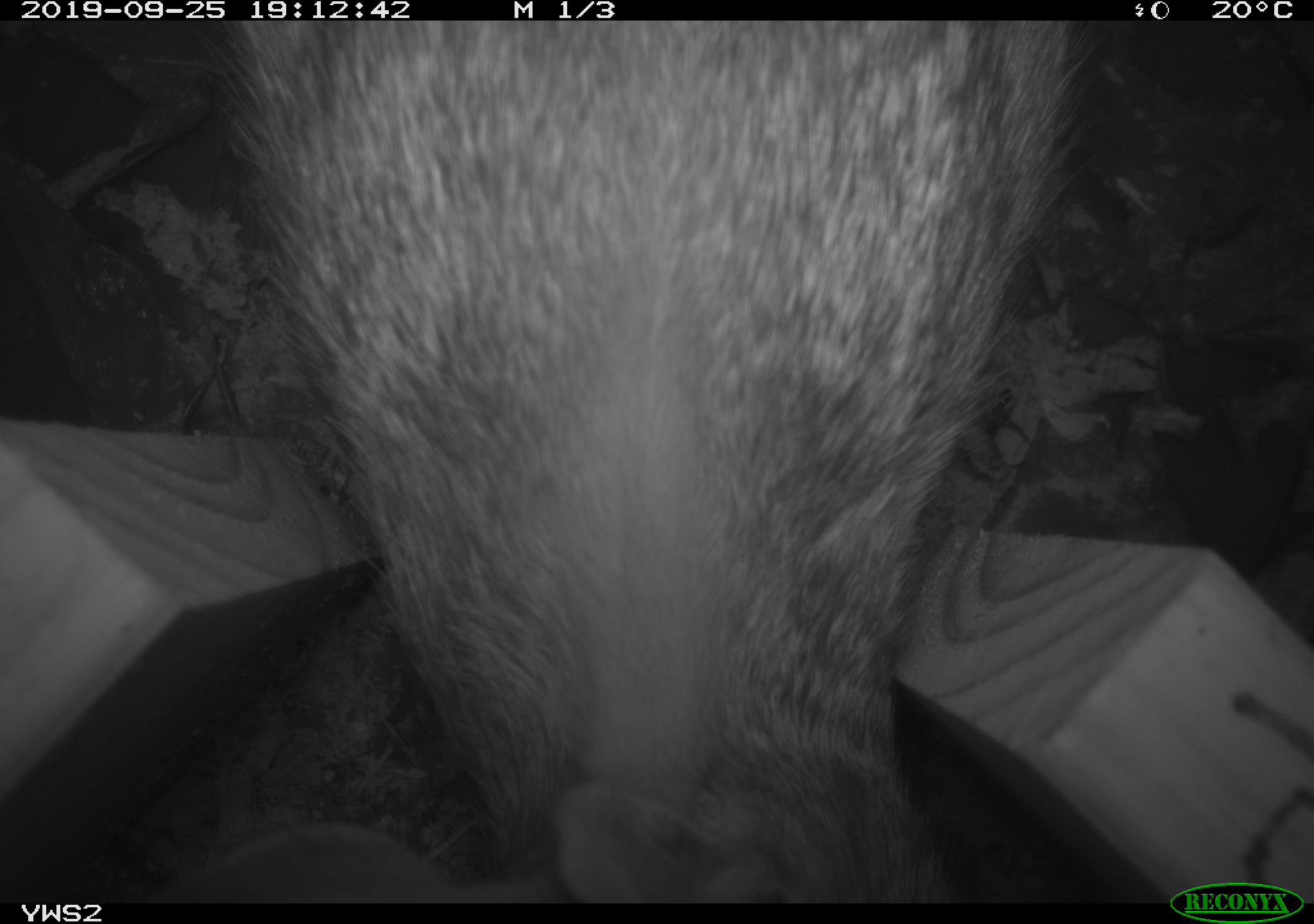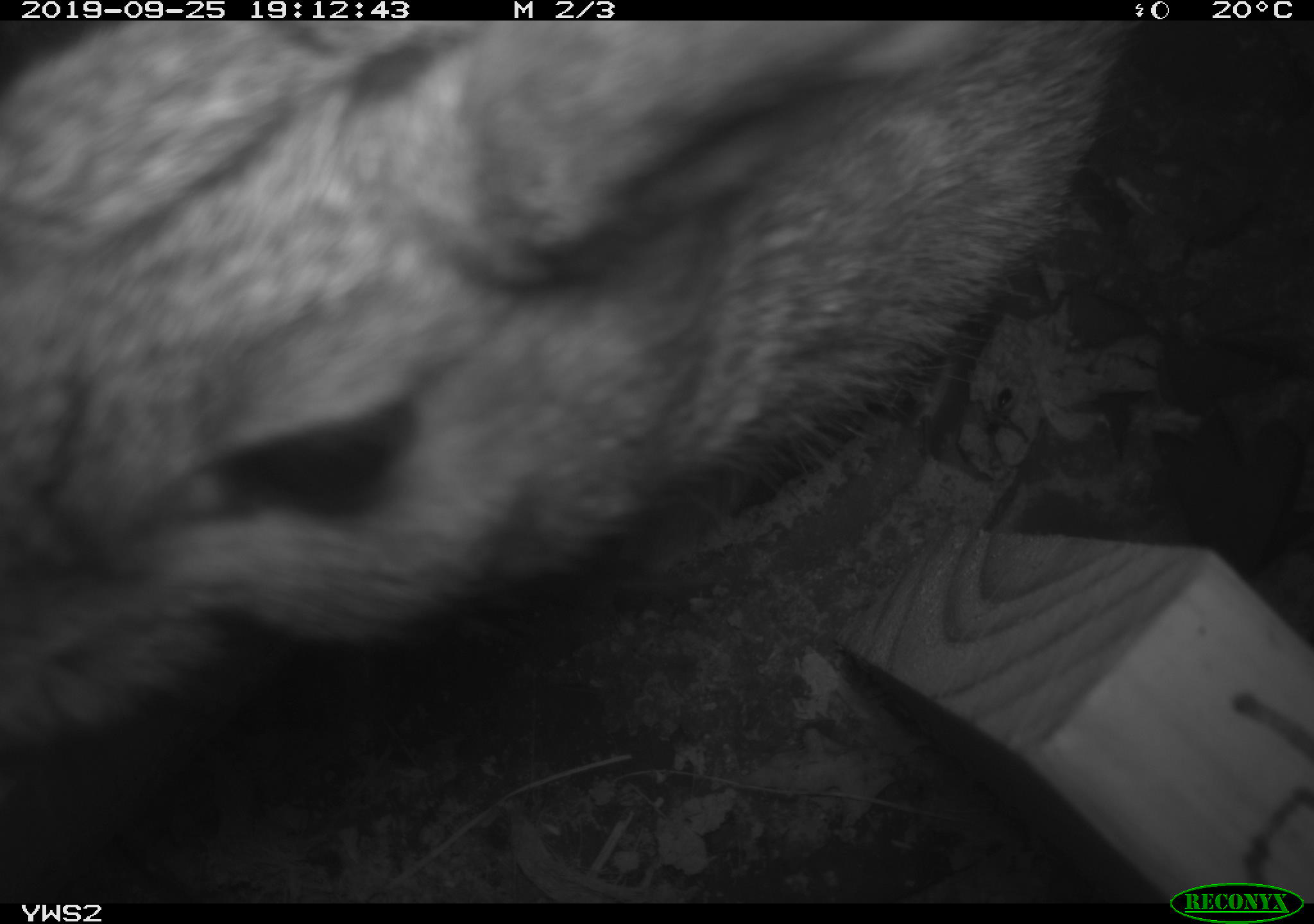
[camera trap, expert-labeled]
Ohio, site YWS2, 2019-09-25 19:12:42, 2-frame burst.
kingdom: Animalia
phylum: Chordata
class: Mammalia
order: Lagomorpha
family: Leporidae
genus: Sylvilagus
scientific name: Sylvilagus floridanus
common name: eastern cottontail